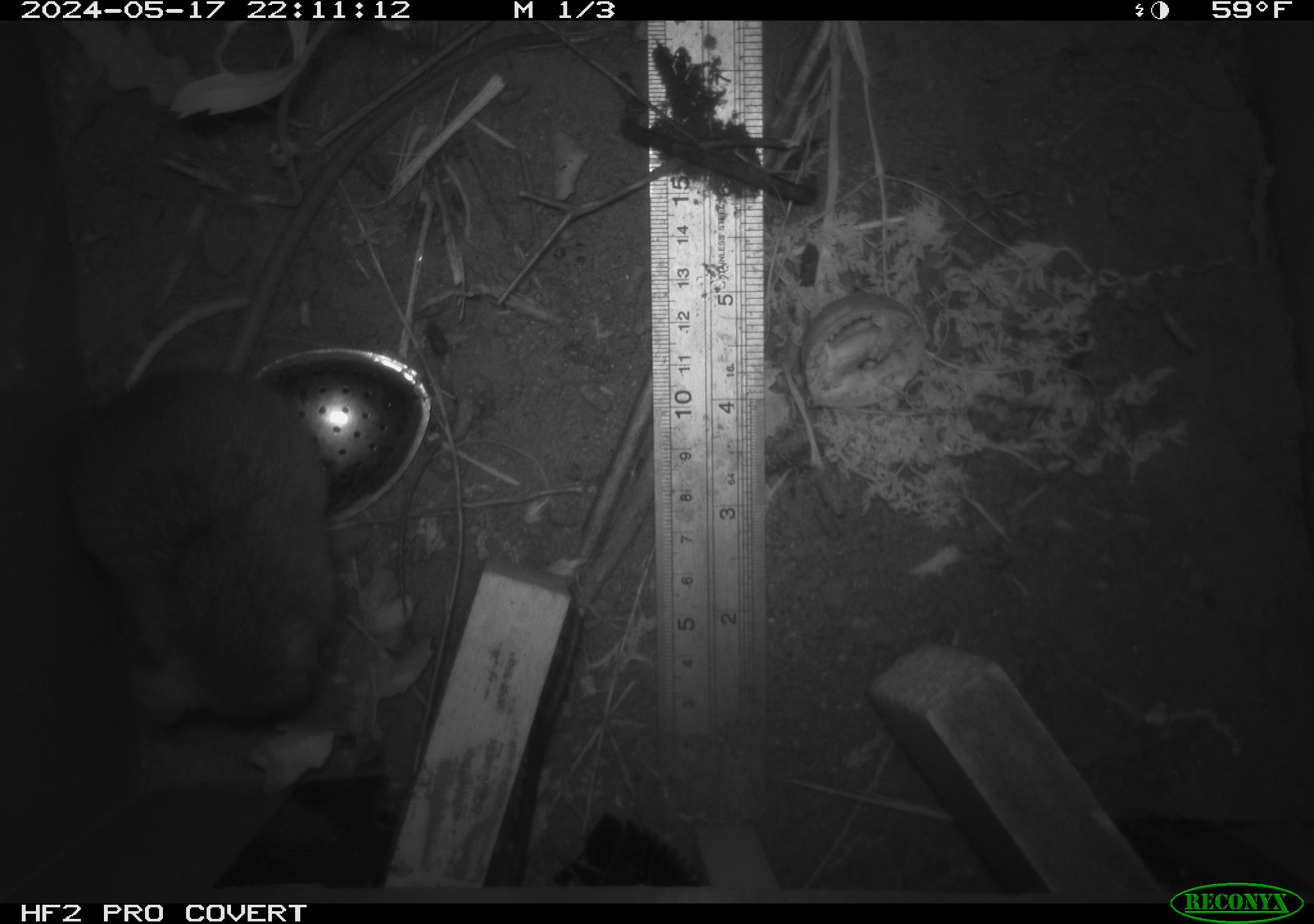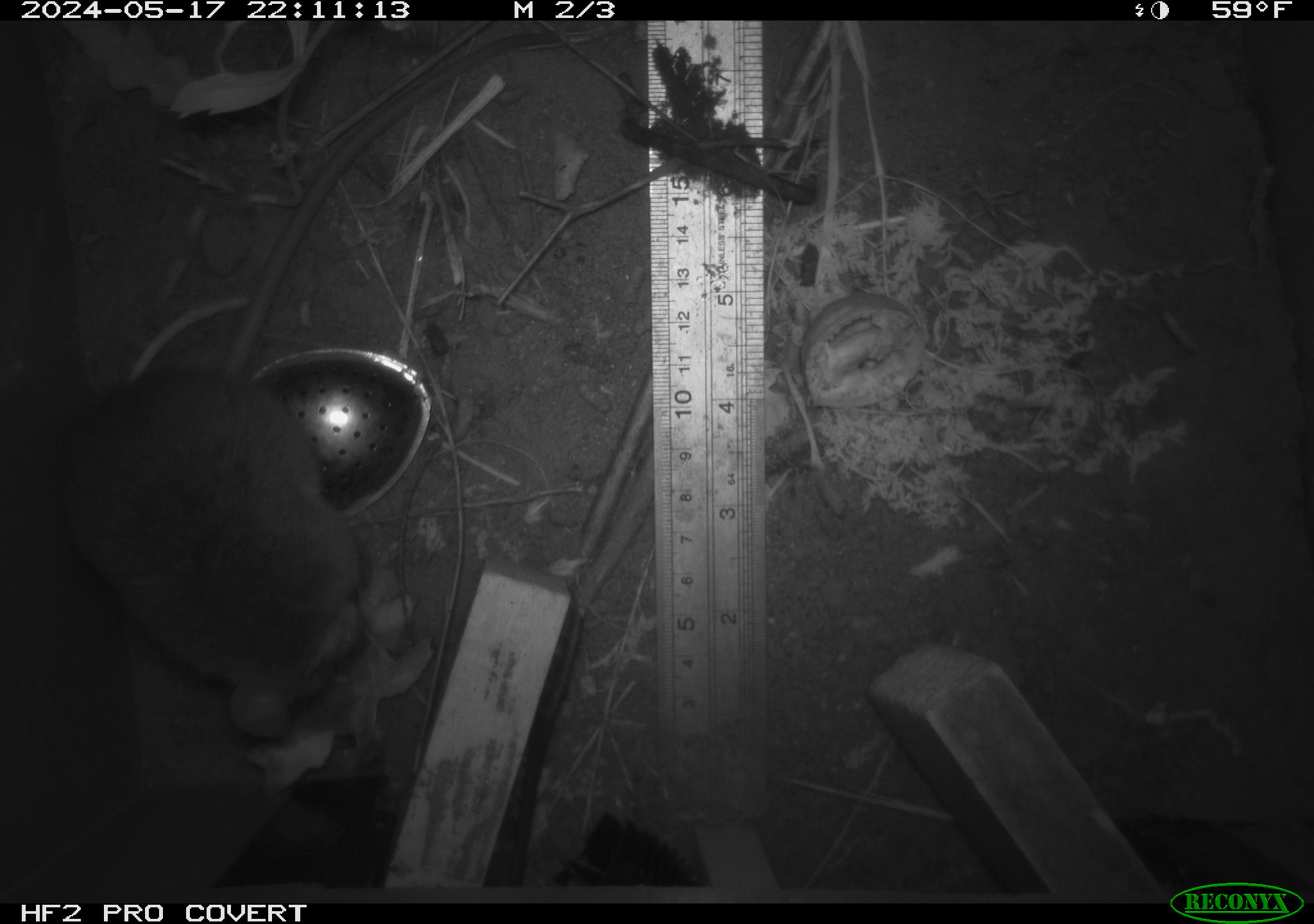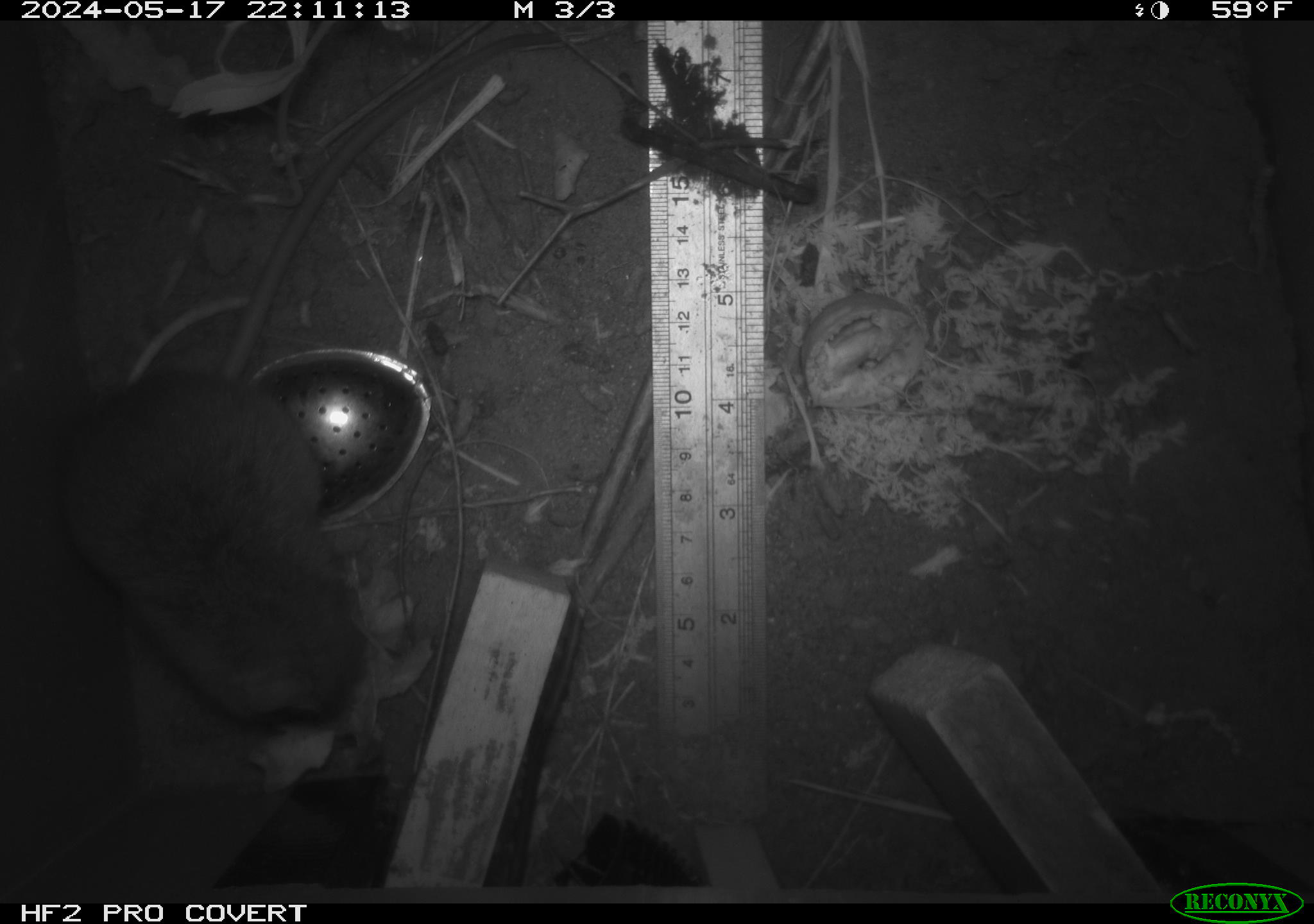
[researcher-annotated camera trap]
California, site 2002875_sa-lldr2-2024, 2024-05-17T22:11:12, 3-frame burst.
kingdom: Animalia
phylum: Chordata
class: Mammalia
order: Rodentia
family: Muridae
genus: Rattus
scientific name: Rattus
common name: rat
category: rattus species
Rattus species (rat) (Rattus).